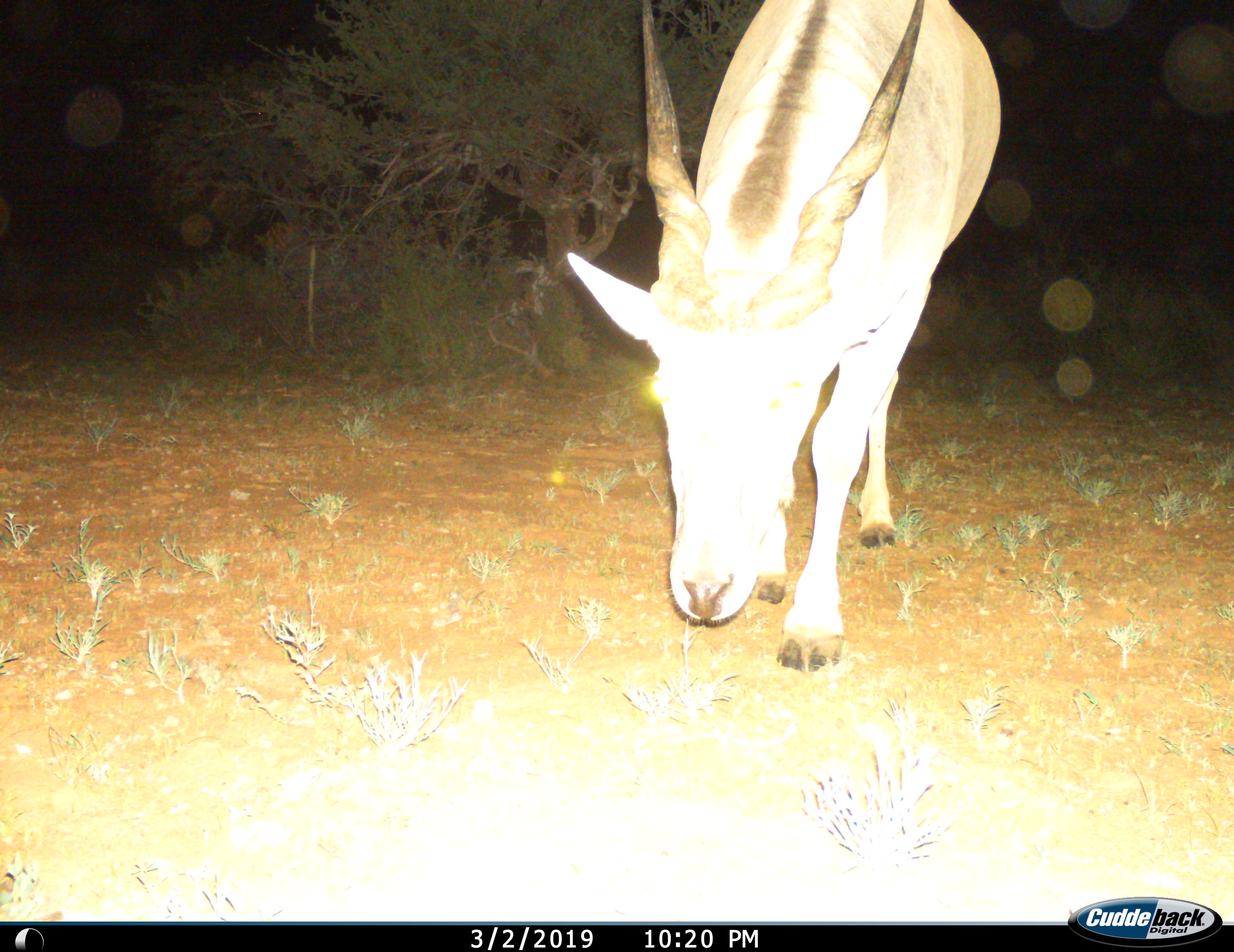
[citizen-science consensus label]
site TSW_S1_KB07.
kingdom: Animalia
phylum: Chordata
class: Mammalia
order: Artiodactyla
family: Bovidae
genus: Tragelaphus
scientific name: Tragelaphus oryx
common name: eland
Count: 1.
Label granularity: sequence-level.